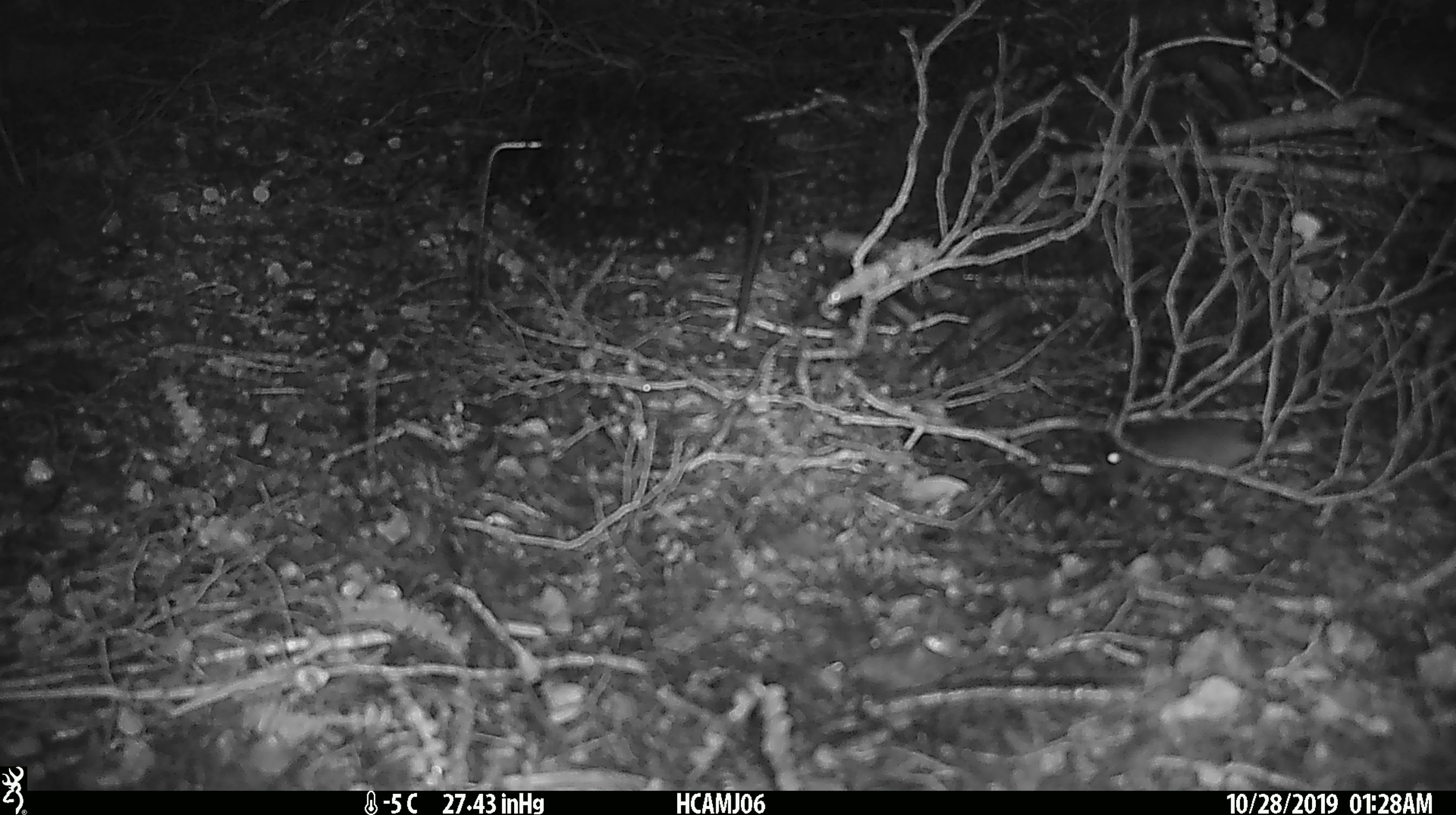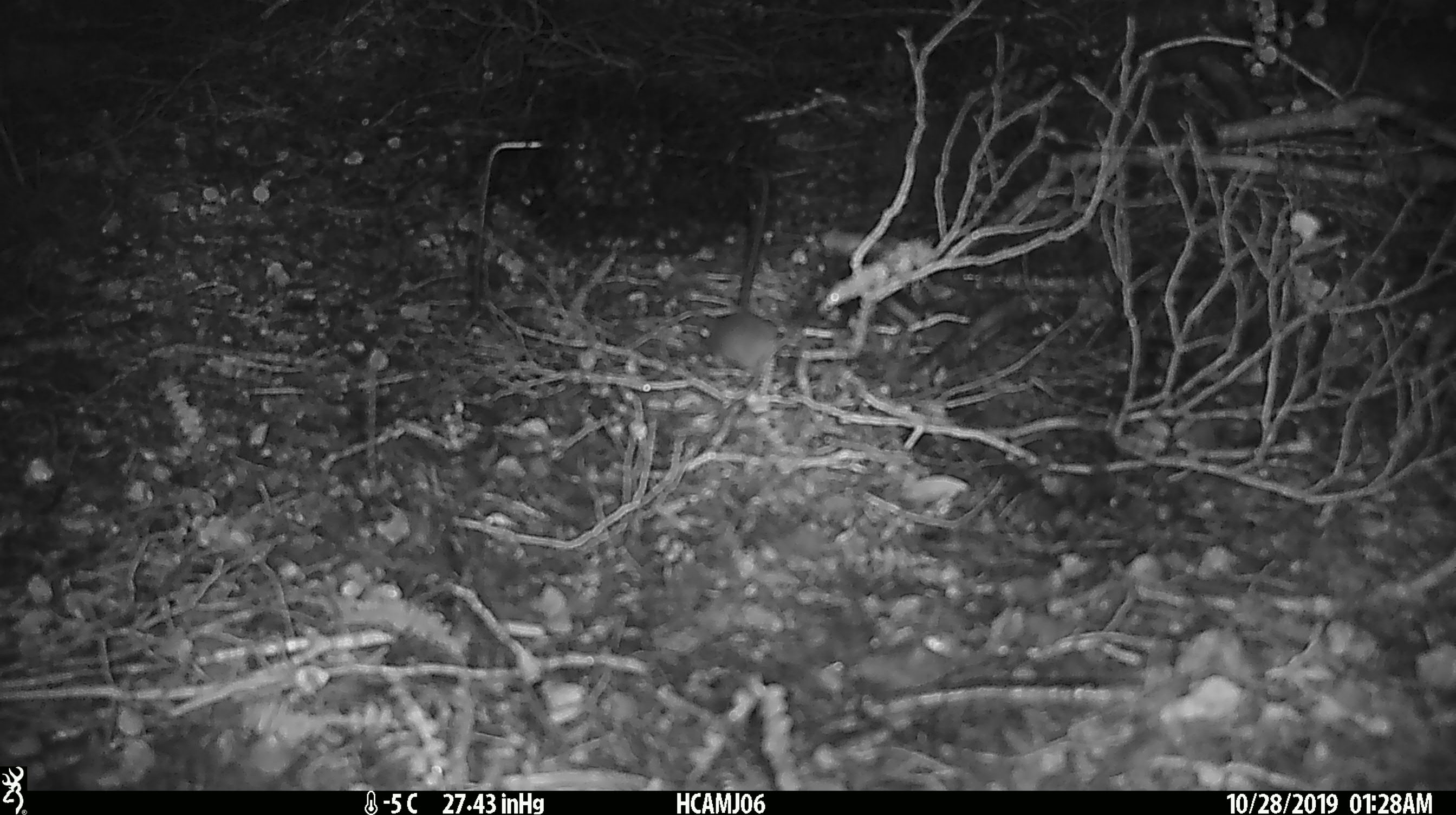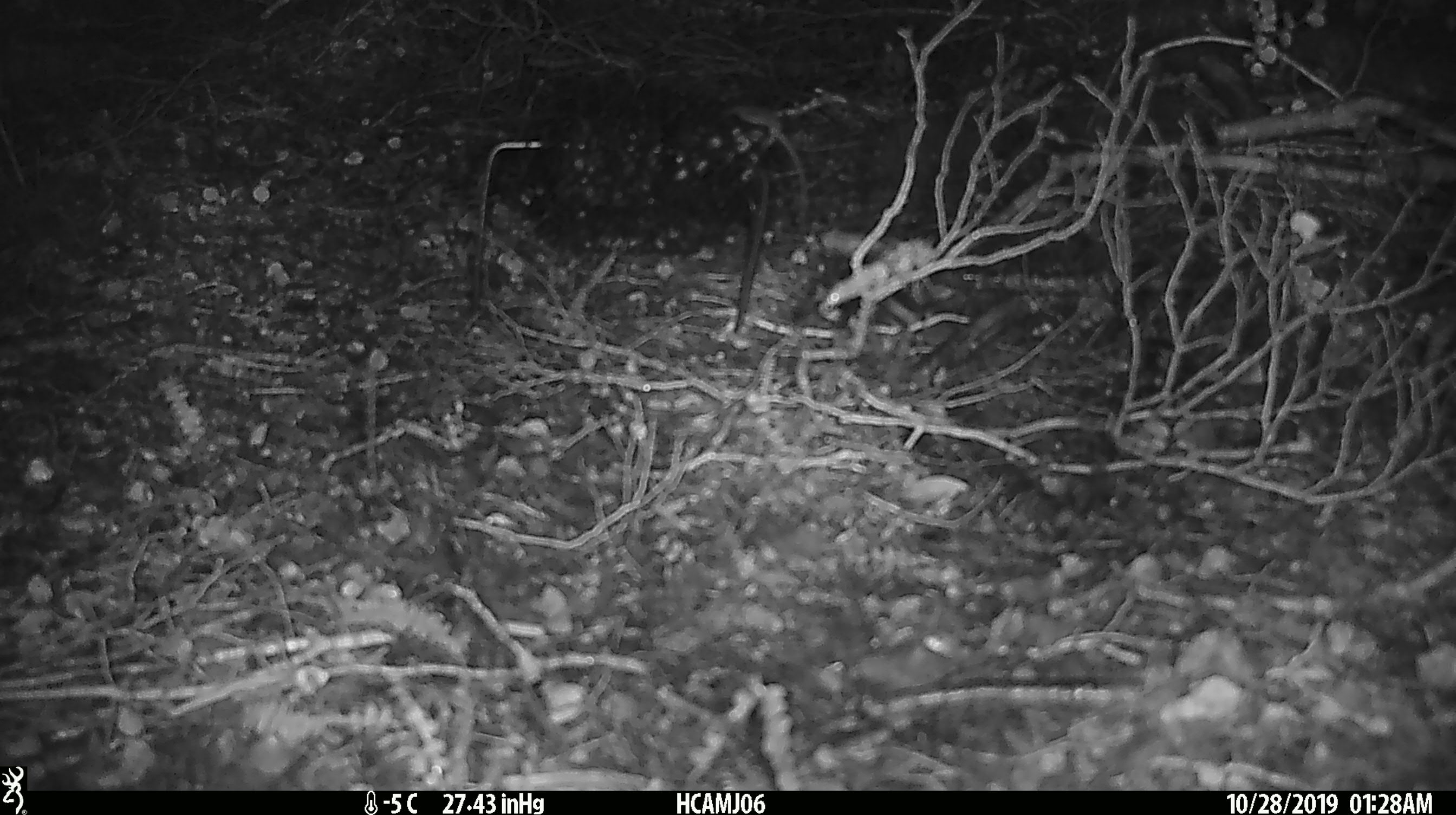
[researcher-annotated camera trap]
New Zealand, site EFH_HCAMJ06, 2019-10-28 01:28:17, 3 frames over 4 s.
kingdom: Animalia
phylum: Chordata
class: Mammalia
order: Rodentia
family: Muridae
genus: Mus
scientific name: Mus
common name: mouse